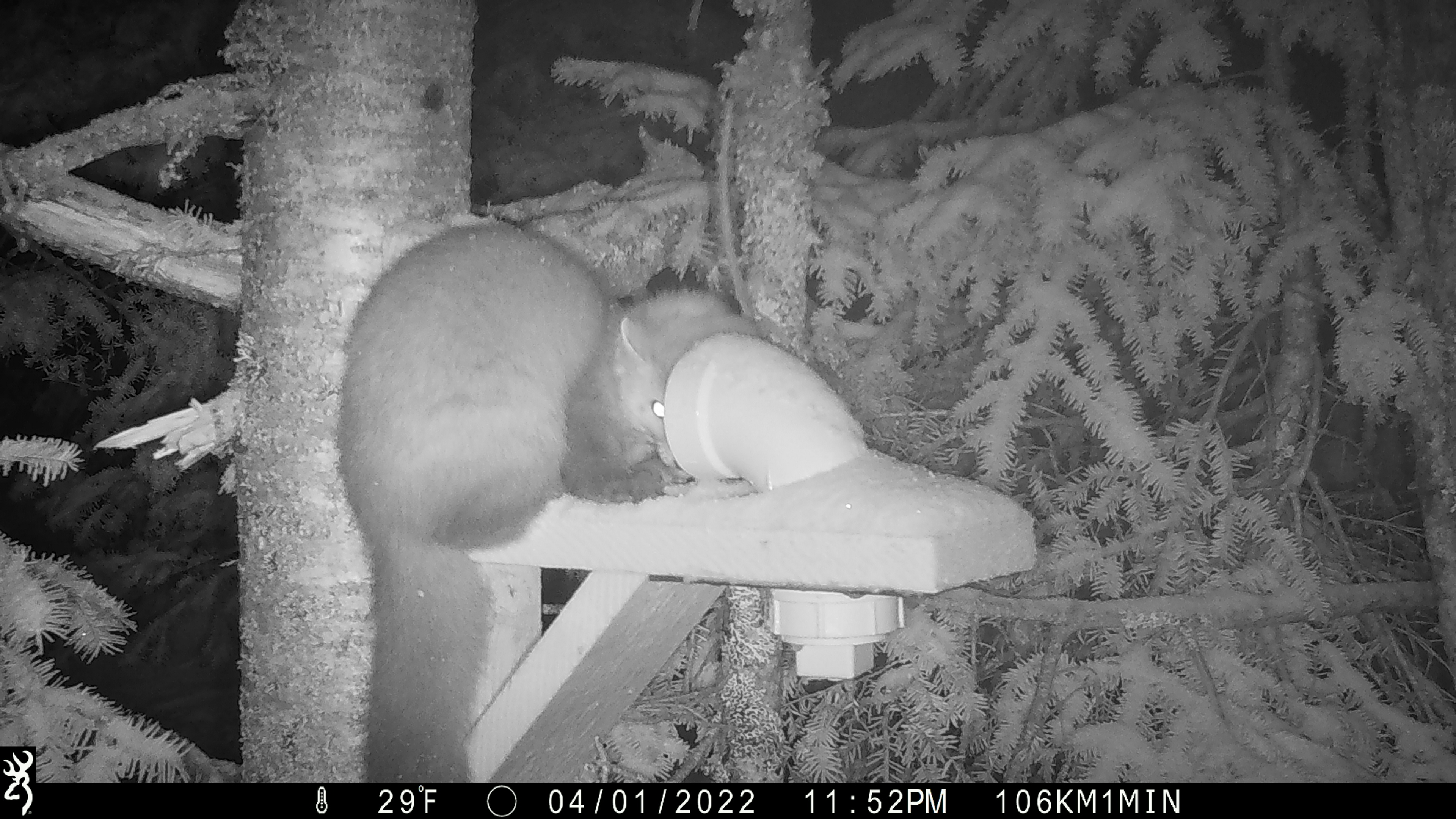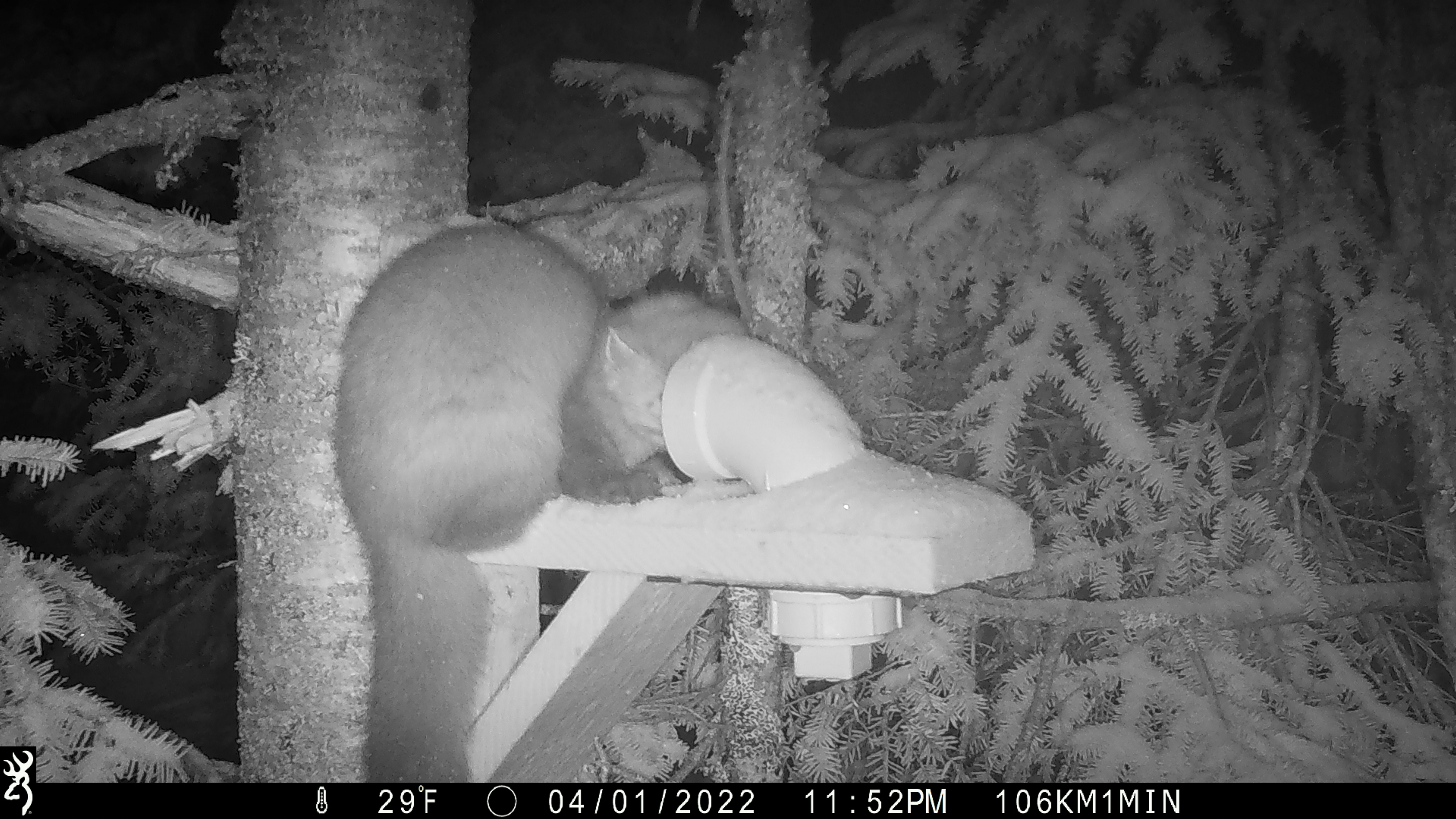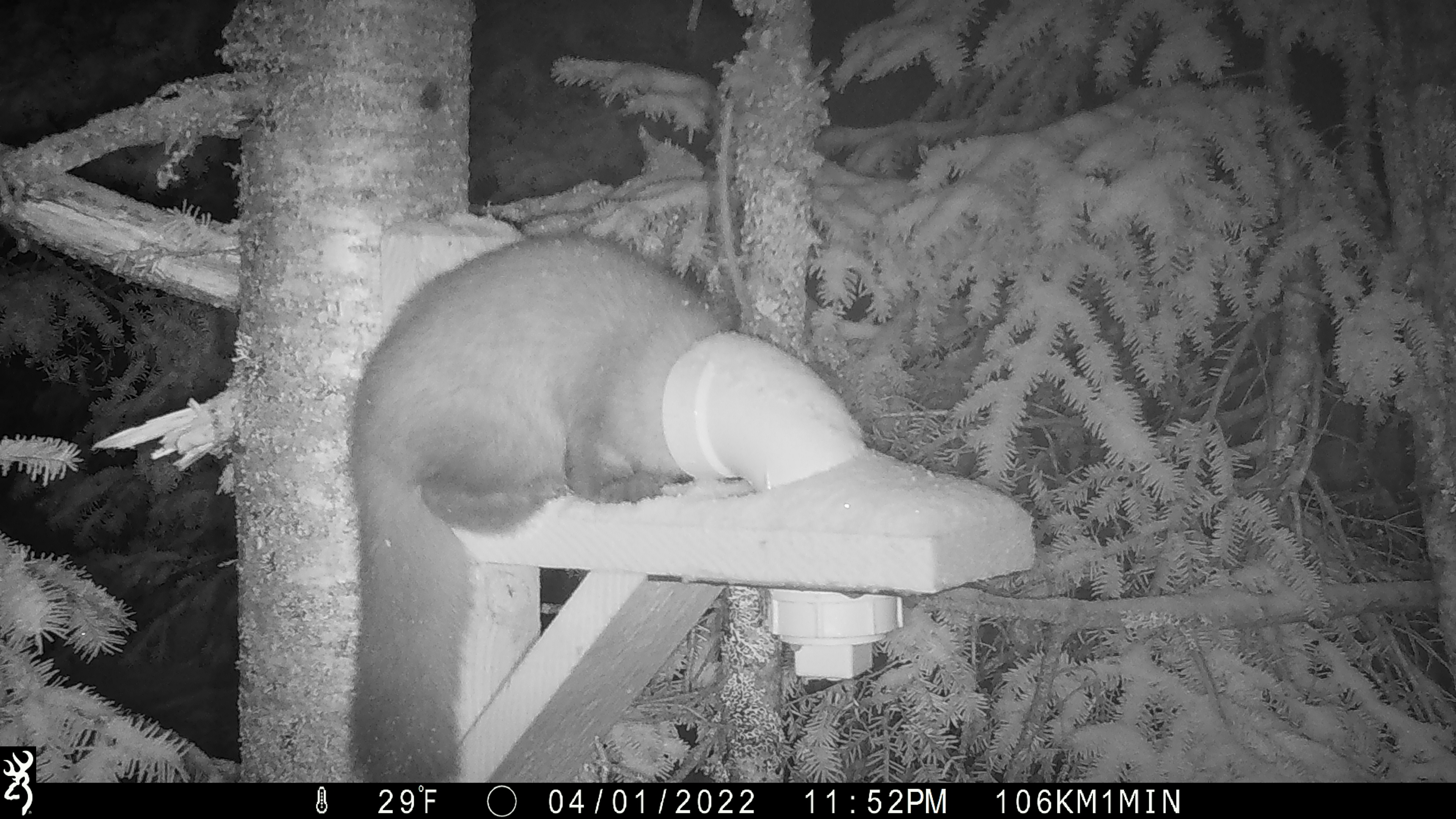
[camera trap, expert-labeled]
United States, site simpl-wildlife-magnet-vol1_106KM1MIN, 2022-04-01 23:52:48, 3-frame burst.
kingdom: Animalia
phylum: Chordata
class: Mammalia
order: Carnivora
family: Mustelidae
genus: Martes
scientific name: Martes americana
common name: american marten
American marten (Martes americana).